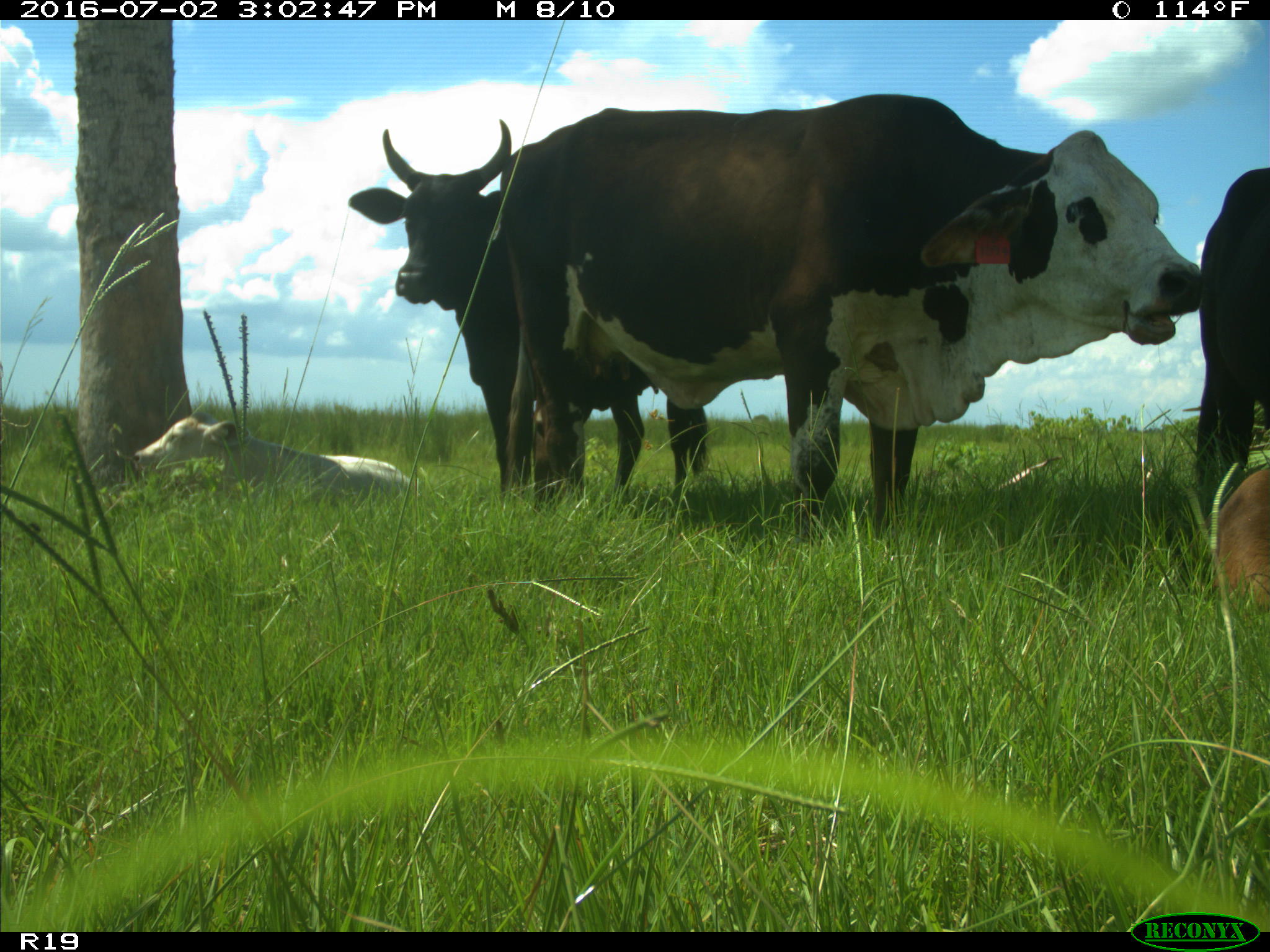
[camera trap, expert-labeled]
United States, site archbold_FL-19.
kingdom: Animalia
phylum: Chordata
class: Mammalia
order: Artiodactyla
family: Bovidae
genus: Bos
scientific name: Bos taurus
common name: domestic cow